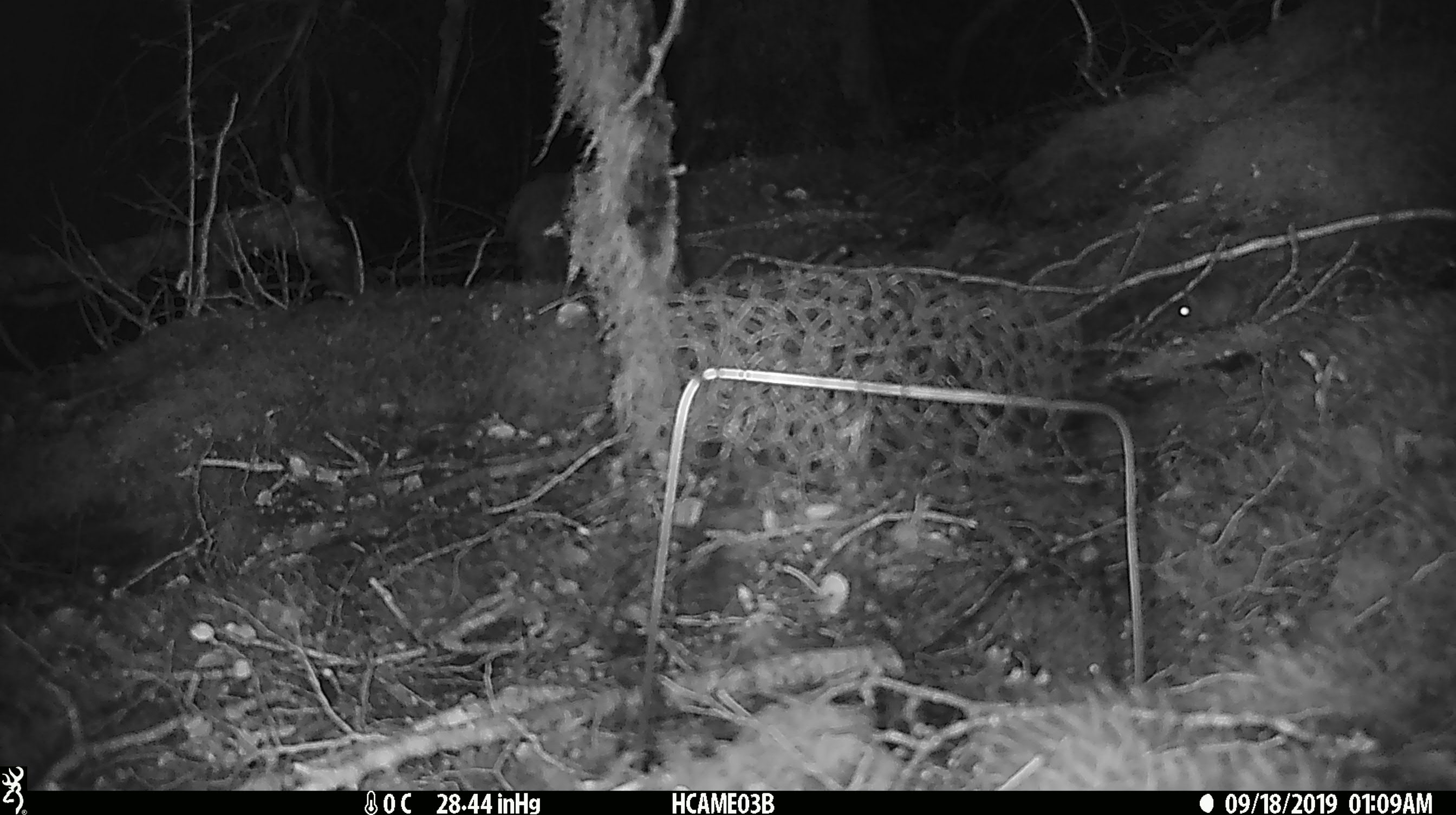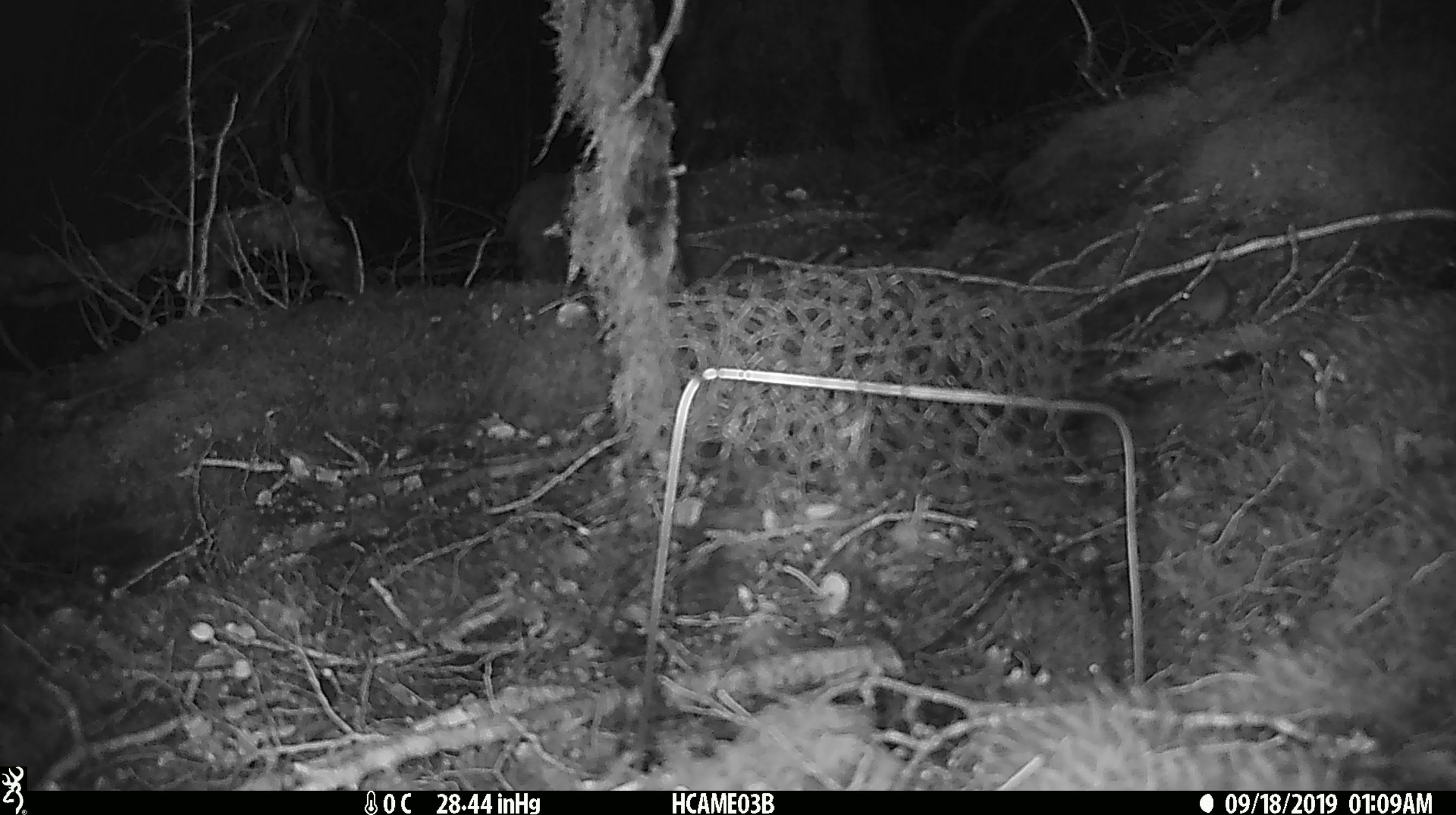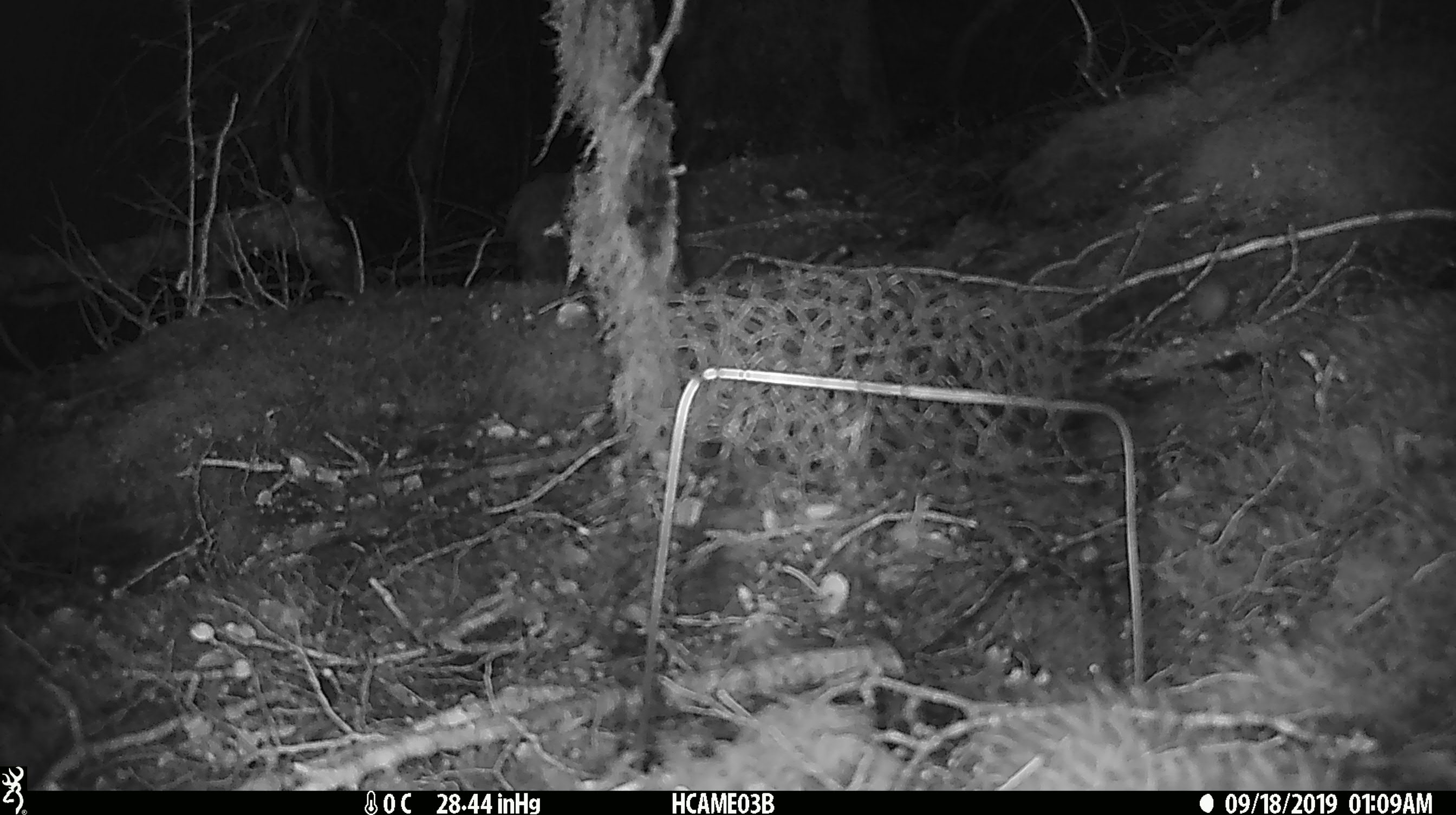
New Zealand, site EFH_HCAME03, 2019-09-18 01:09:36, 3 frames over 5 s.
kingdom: Animalia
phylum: Chordata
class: Mammalia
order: Rodentia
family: Muridae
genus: Mus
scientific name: Mus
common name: mouse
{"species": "mouse (Mus)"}